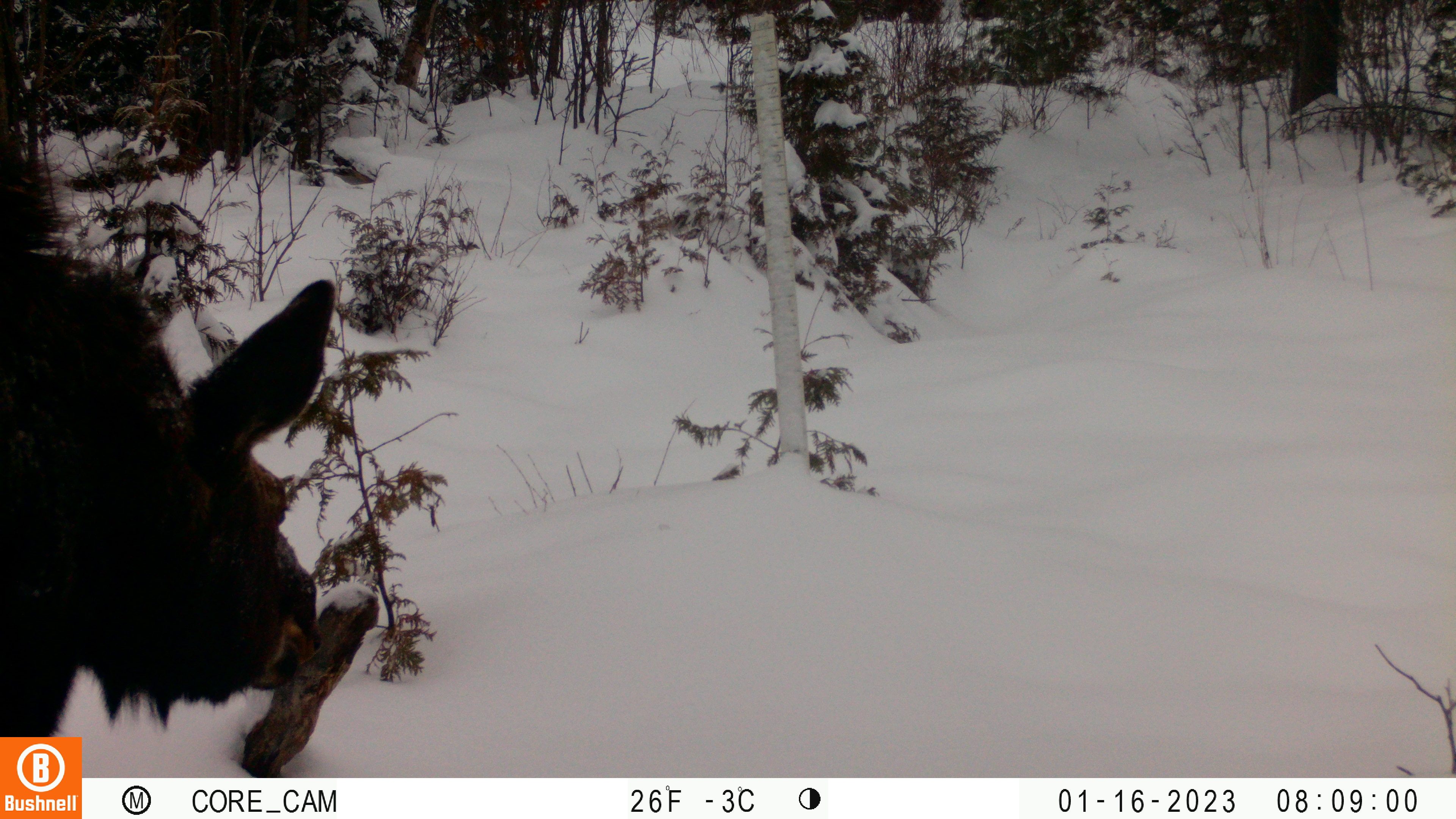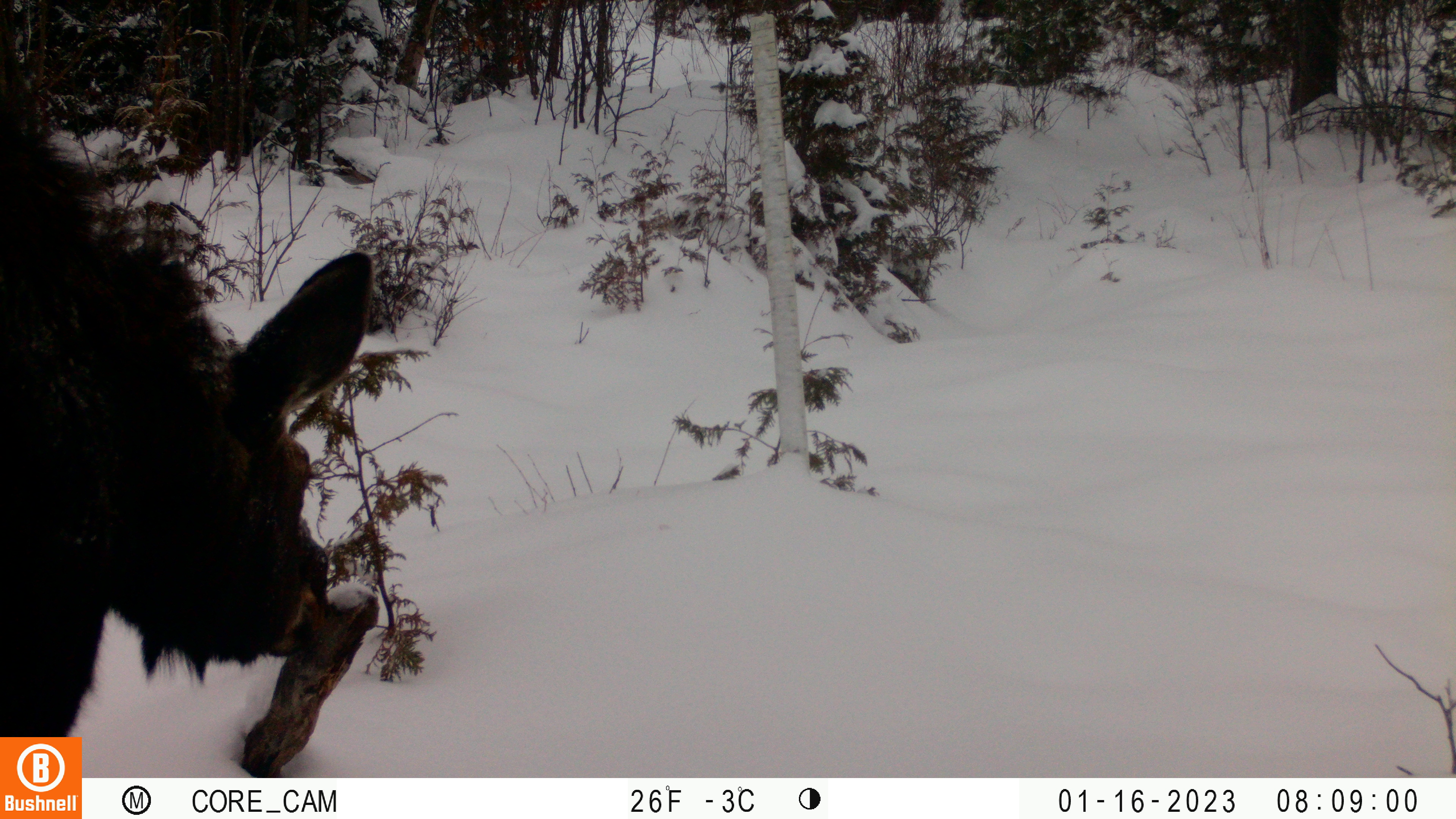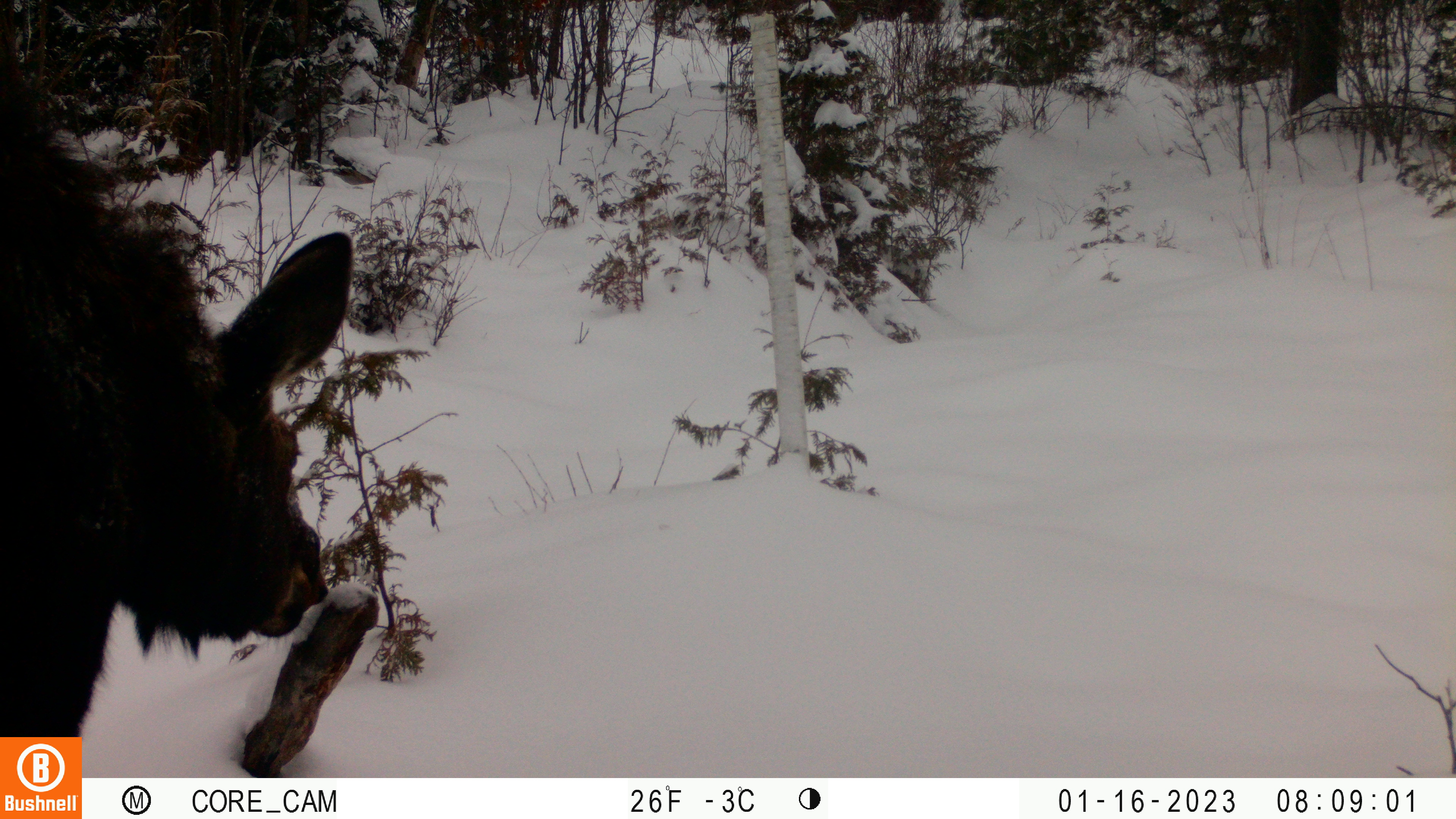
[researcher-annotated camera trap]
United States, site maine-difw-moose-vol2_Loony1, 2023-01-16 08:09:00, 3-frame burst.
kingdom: Animalia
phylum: Chordata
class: Mammalia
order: Artiodactyla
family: Cervidae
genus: Alces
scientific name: Alces alces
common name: moose